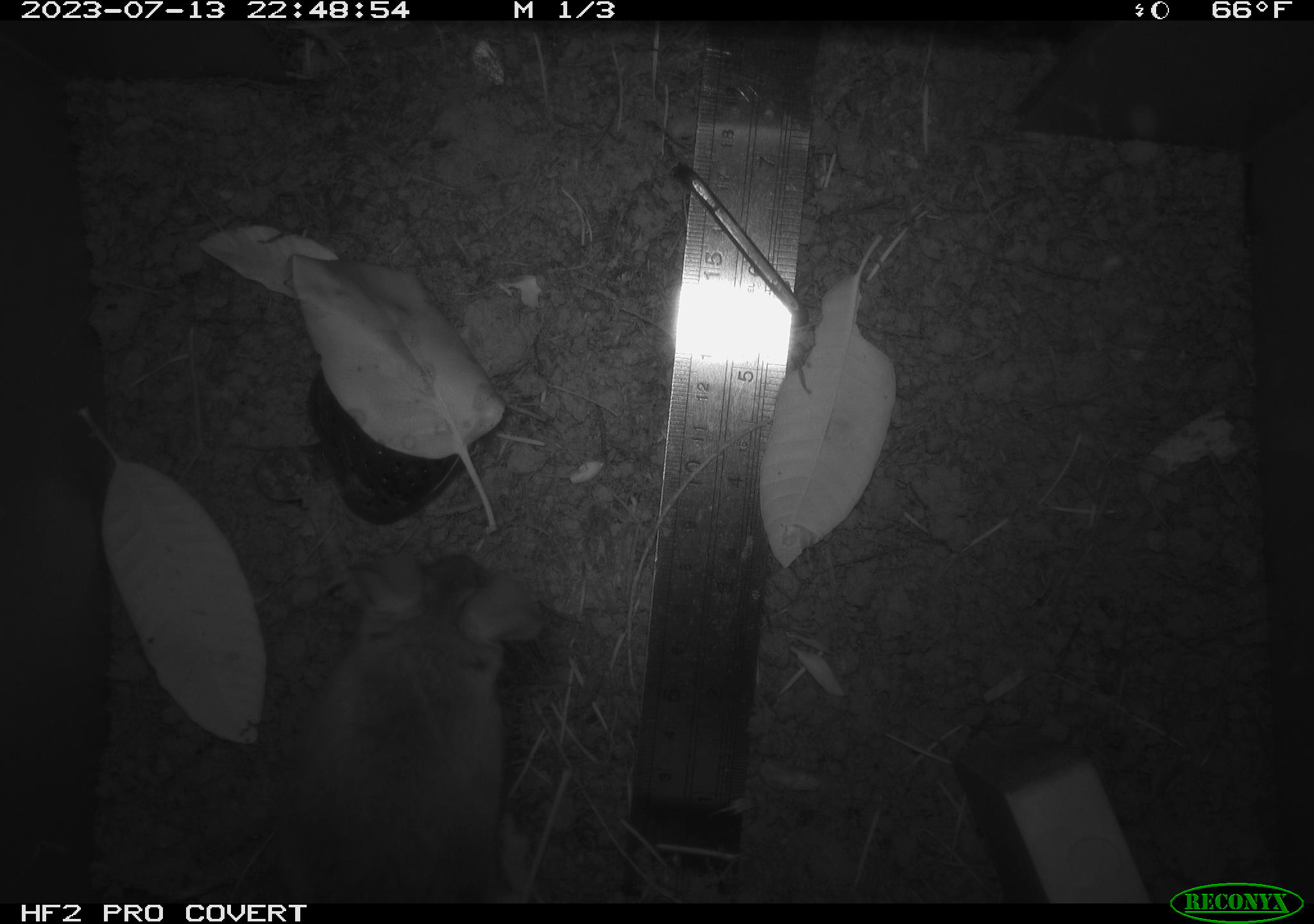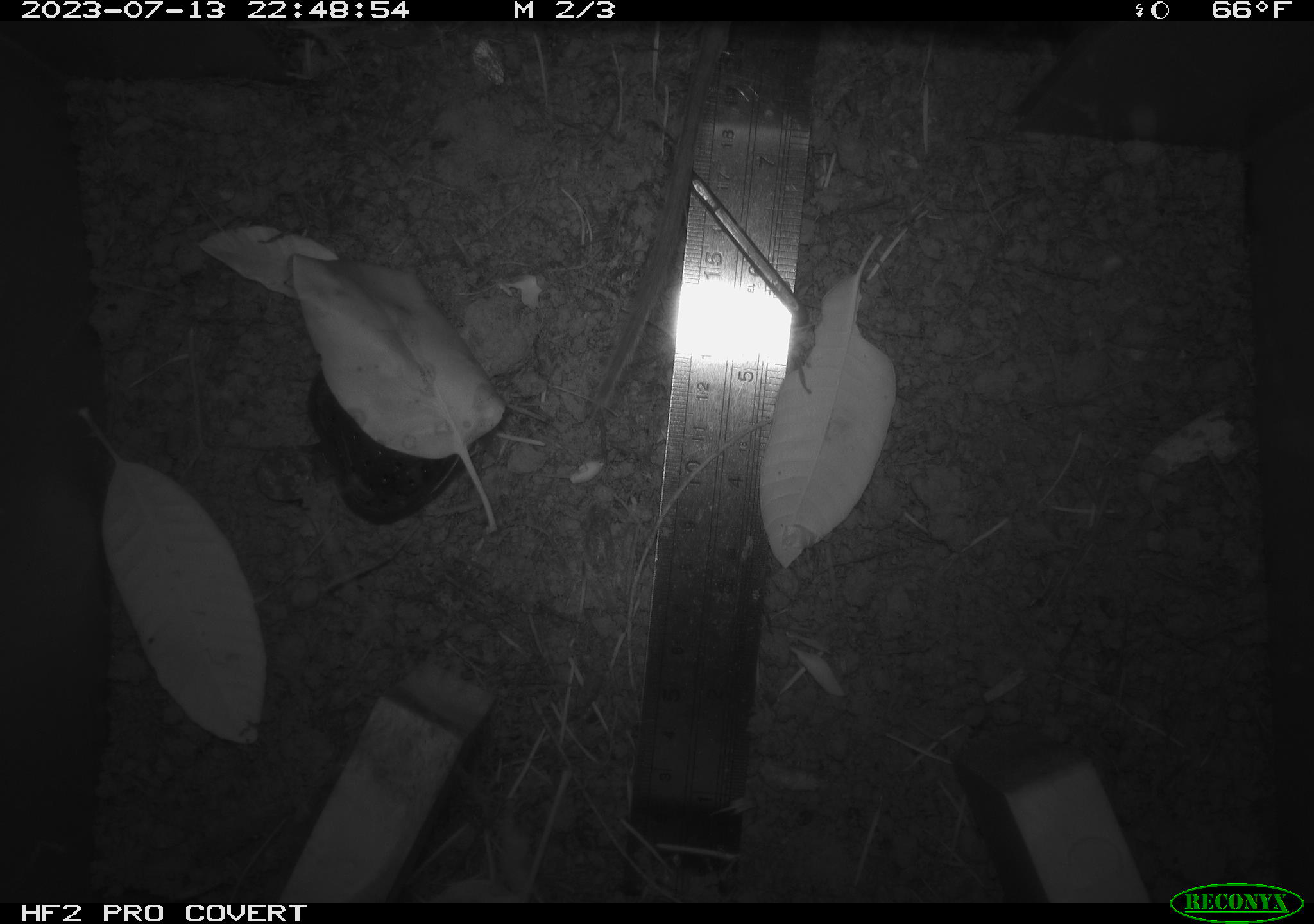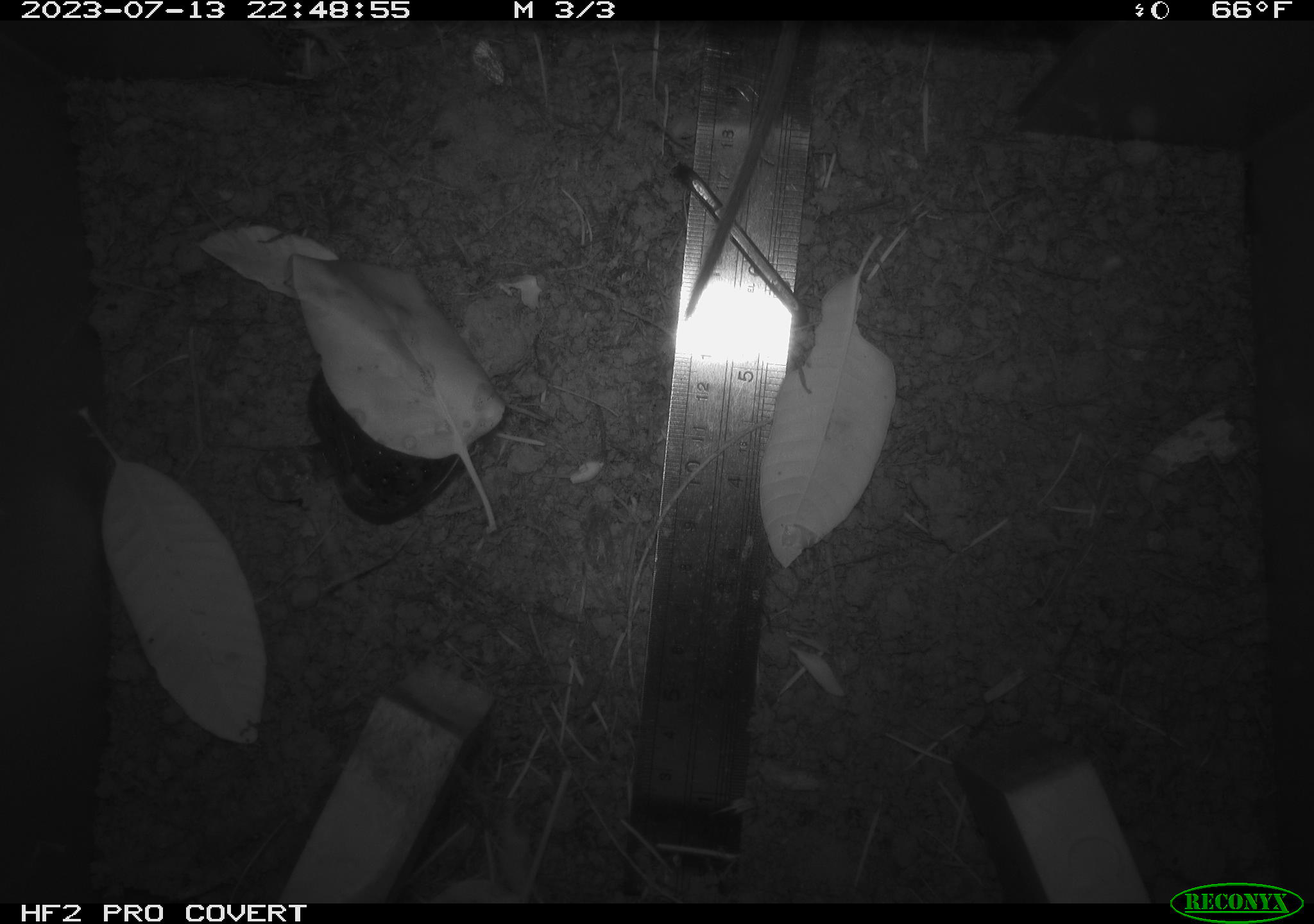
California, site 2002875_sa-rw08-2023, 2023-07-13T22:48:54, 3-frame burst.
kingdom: Animalia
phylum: Chordata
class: Mammalia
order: Rodentia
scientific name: Rodentia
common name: mouse species